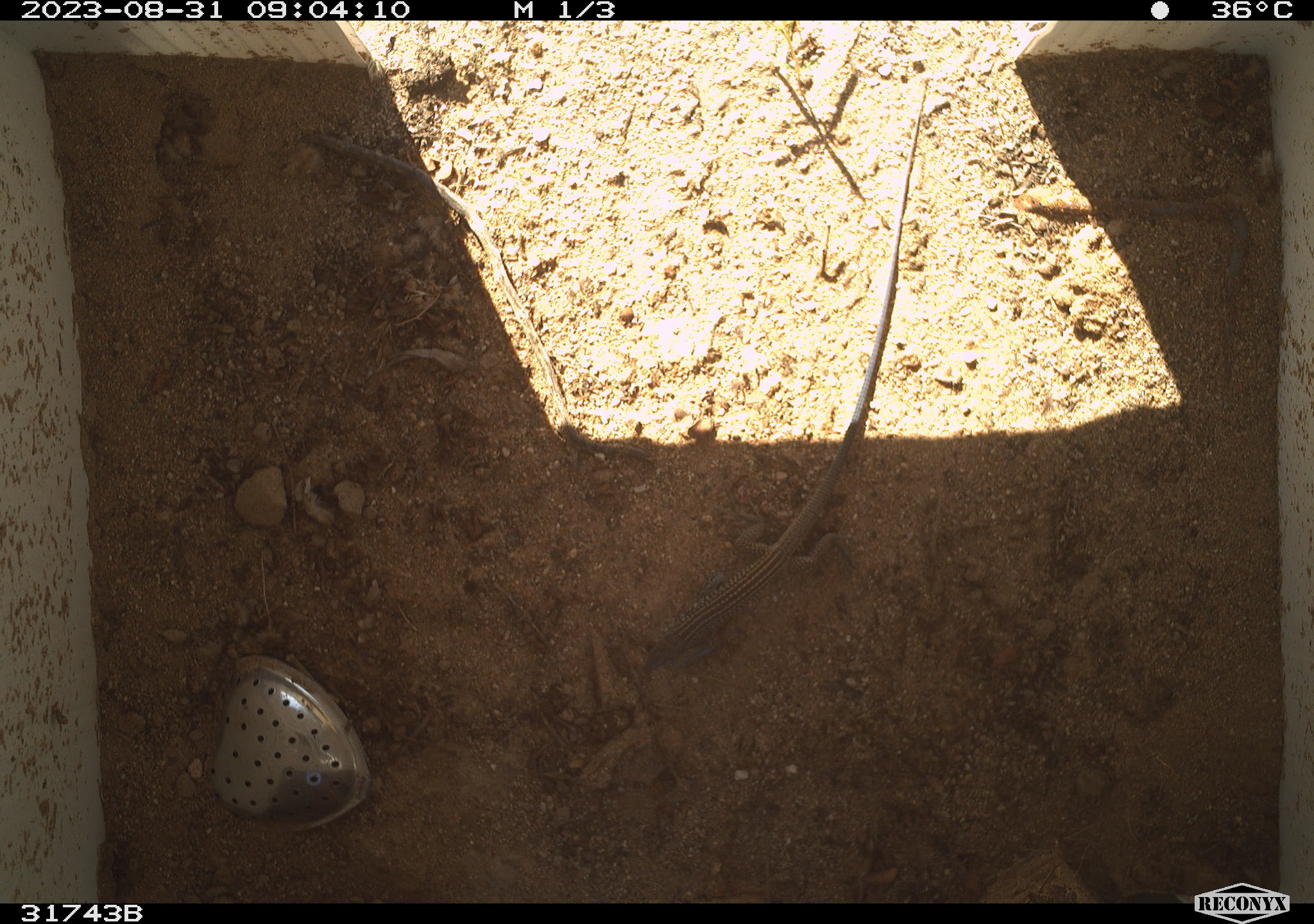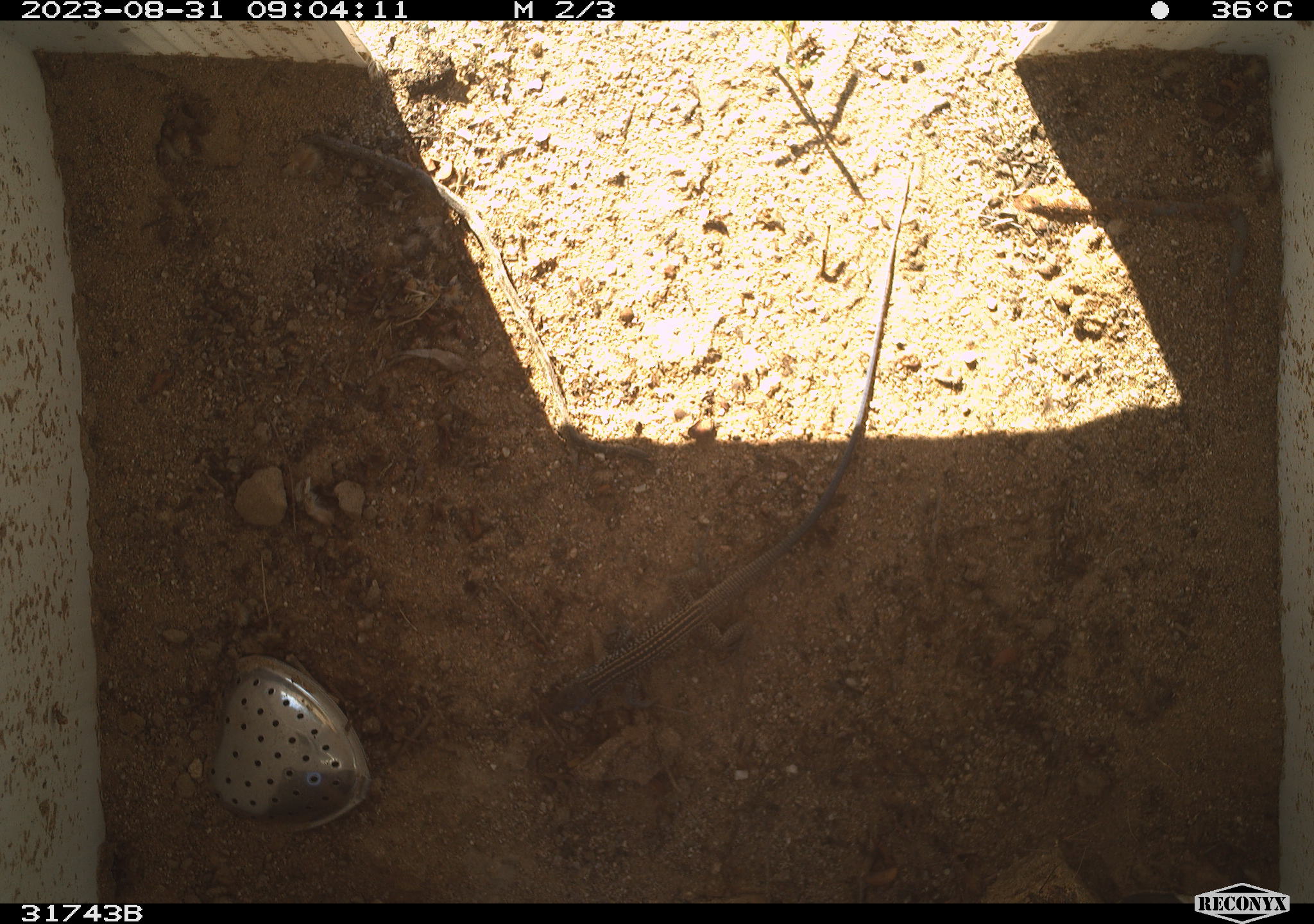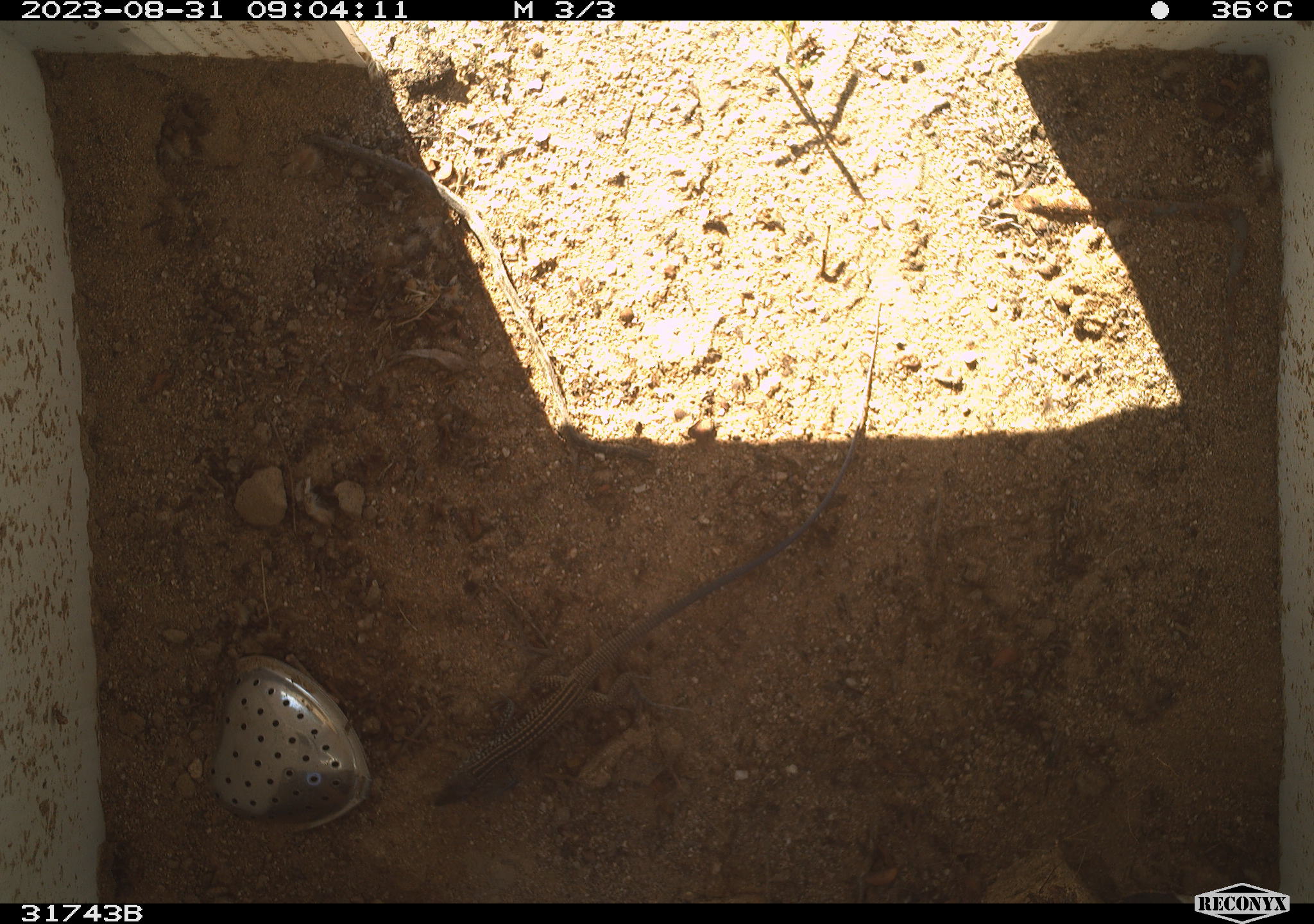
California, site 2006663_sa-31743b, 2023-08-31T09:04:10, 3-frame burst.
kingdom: Animalia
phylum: Chordata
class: Reptilia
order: Squamata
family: Teiidae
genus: Aspidoscelis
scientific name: Aspidoscelis tigris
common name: western whiptail